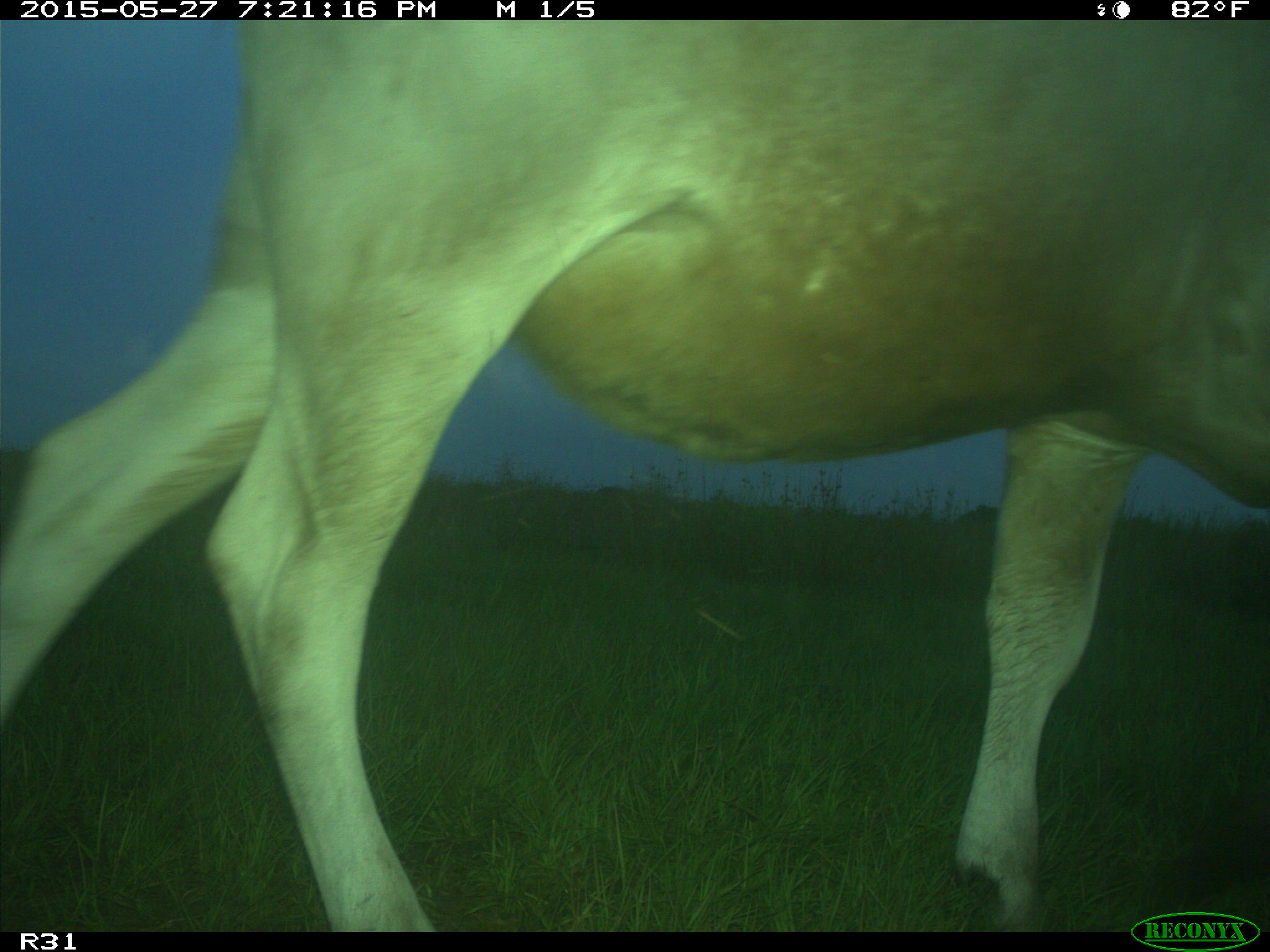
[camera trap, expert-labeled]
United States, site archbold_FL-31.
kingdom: Animalia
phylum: Chordata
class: Mammalia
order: Artiodactyla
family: Bovidae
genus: Bos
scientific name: Bos taurus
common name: domestic cow